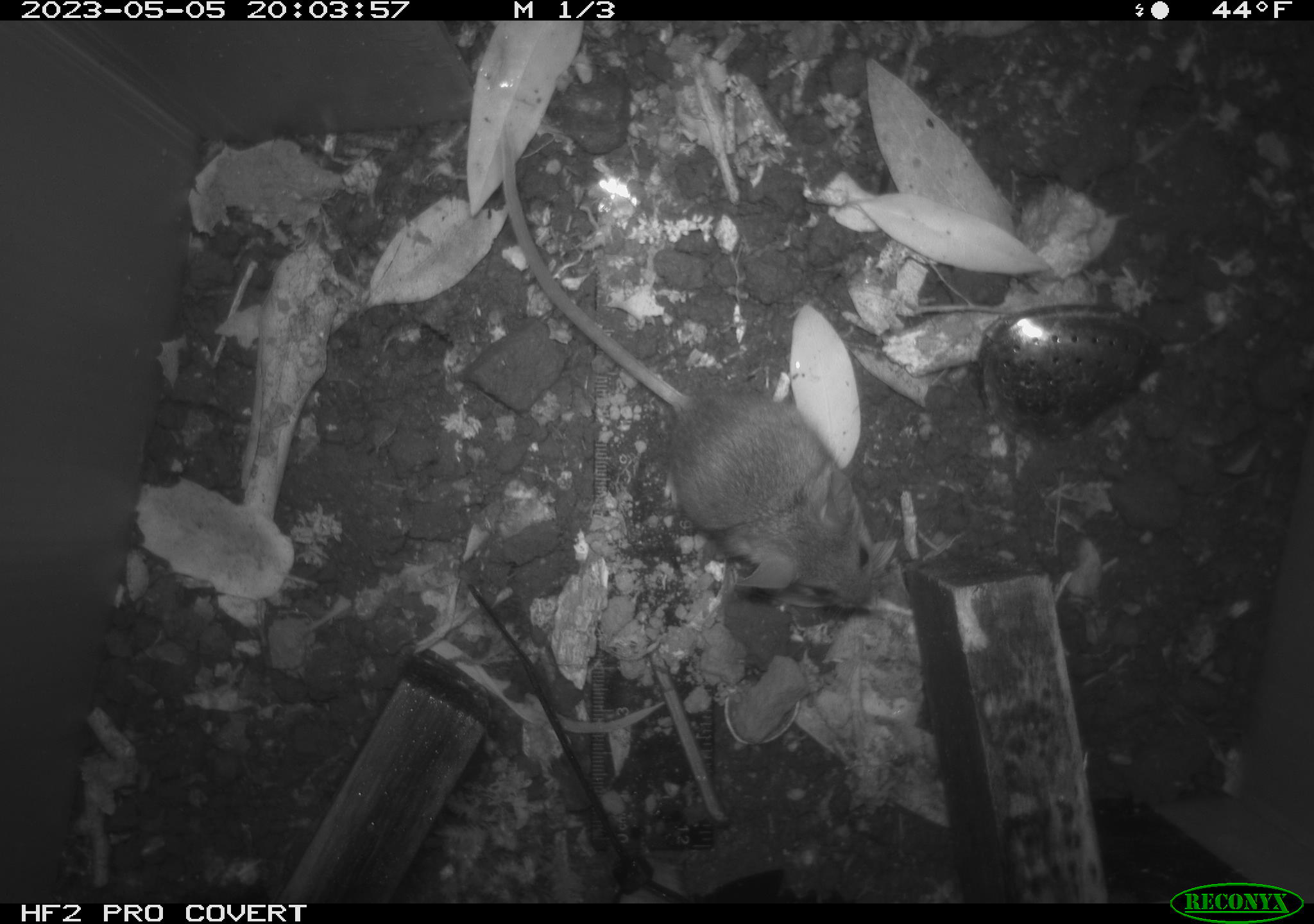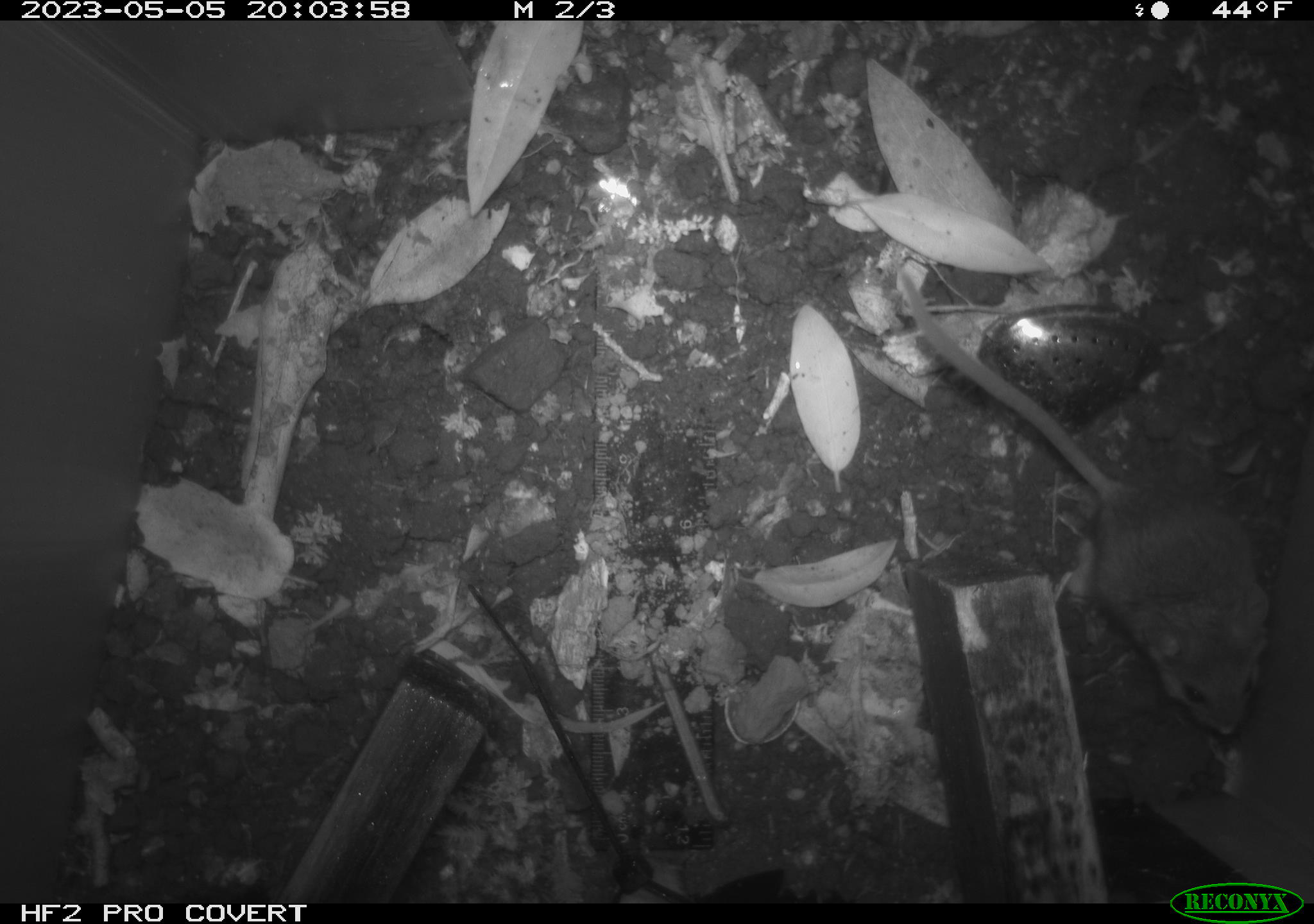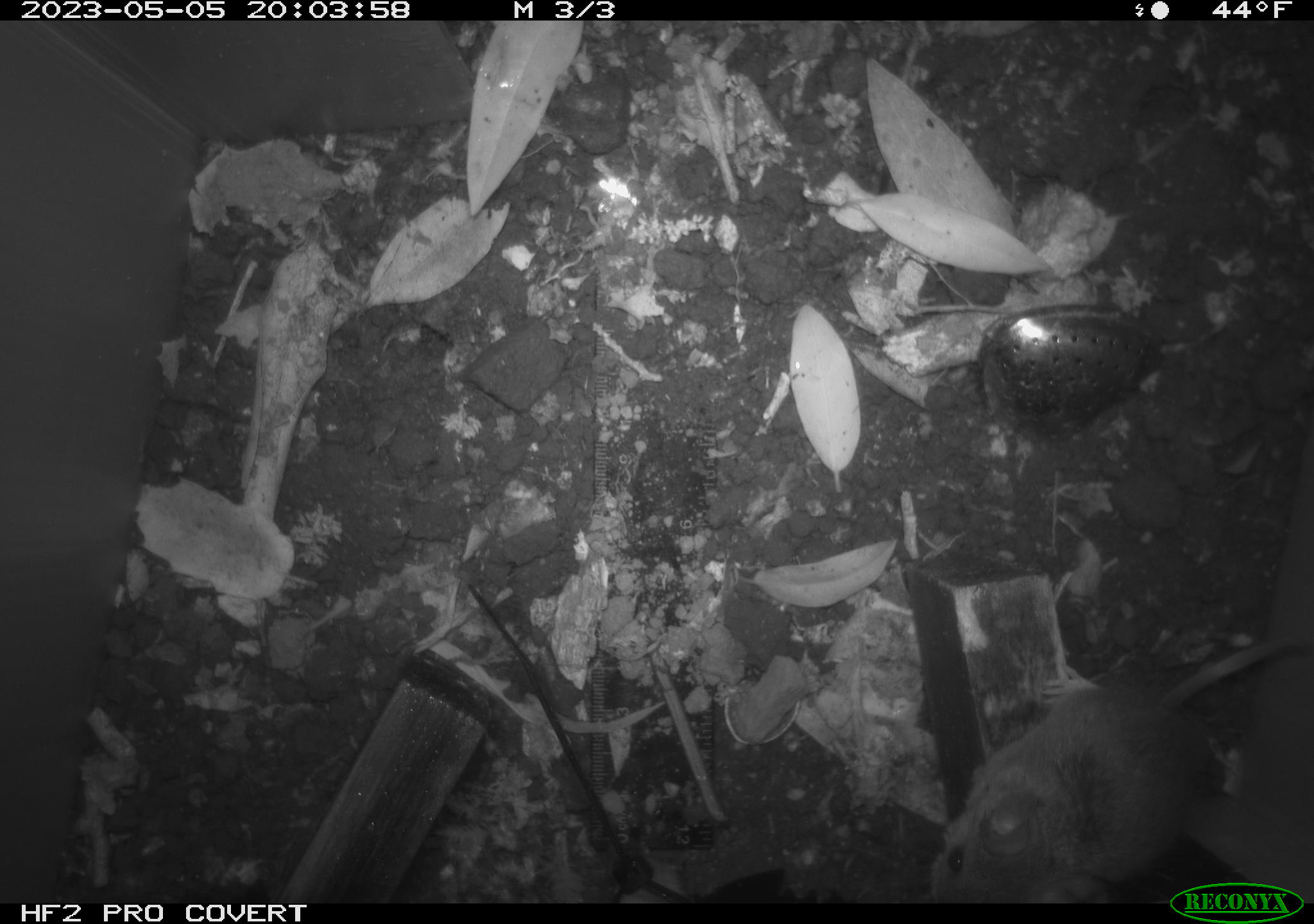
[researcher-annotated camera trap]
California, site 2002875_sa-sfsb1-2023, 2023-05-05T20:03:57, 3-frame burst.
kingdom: Animalia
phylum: Chordata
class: Mammalia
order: Rodentia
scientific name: Rodentia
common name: mouse species